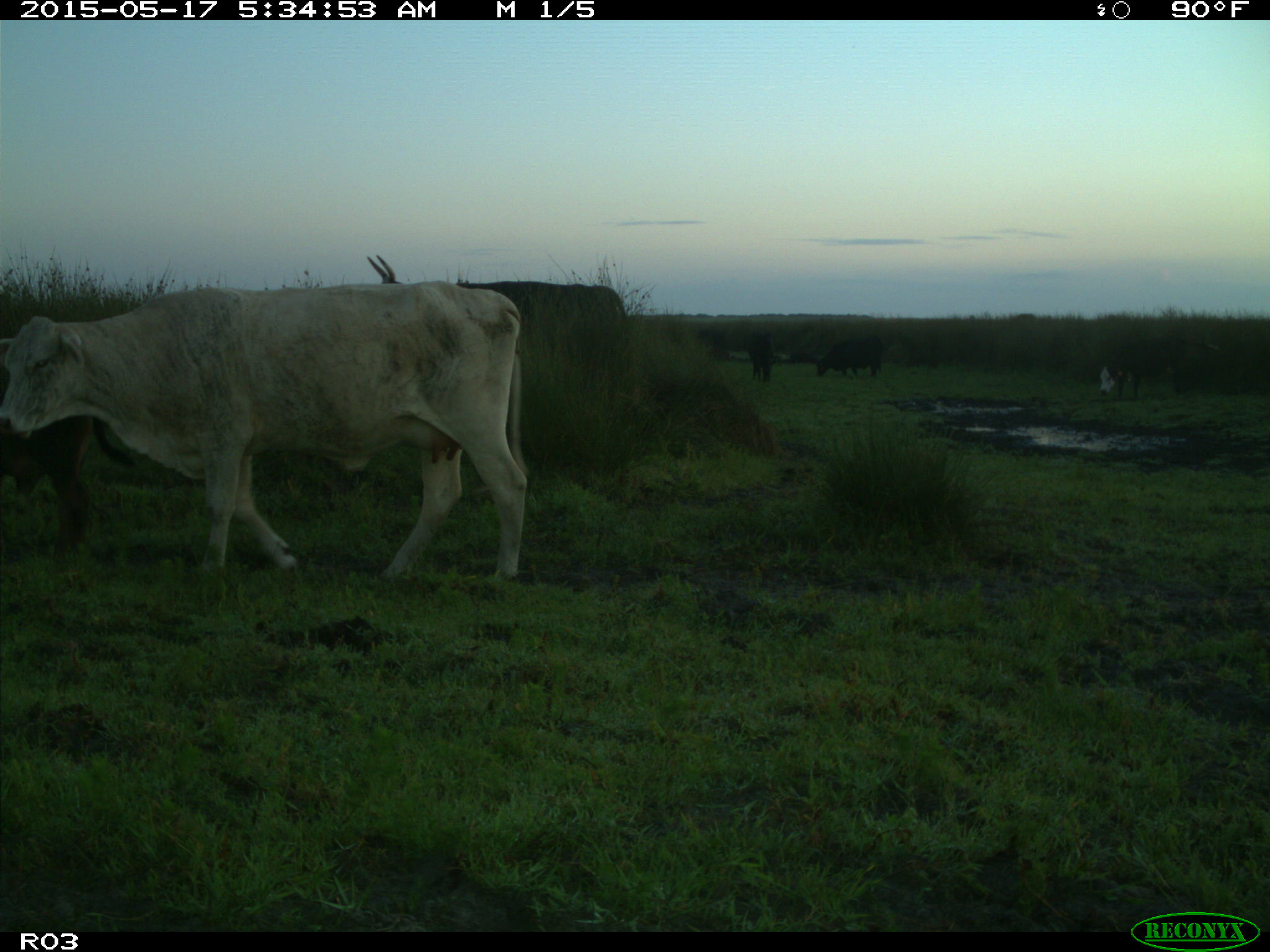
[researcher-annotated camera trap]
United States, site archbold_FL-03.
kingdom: Animalia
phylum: Chordata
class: Mammalia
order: Artiodactyla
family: Bovidae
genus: Bos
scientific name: Bos taurus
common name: domestic cow